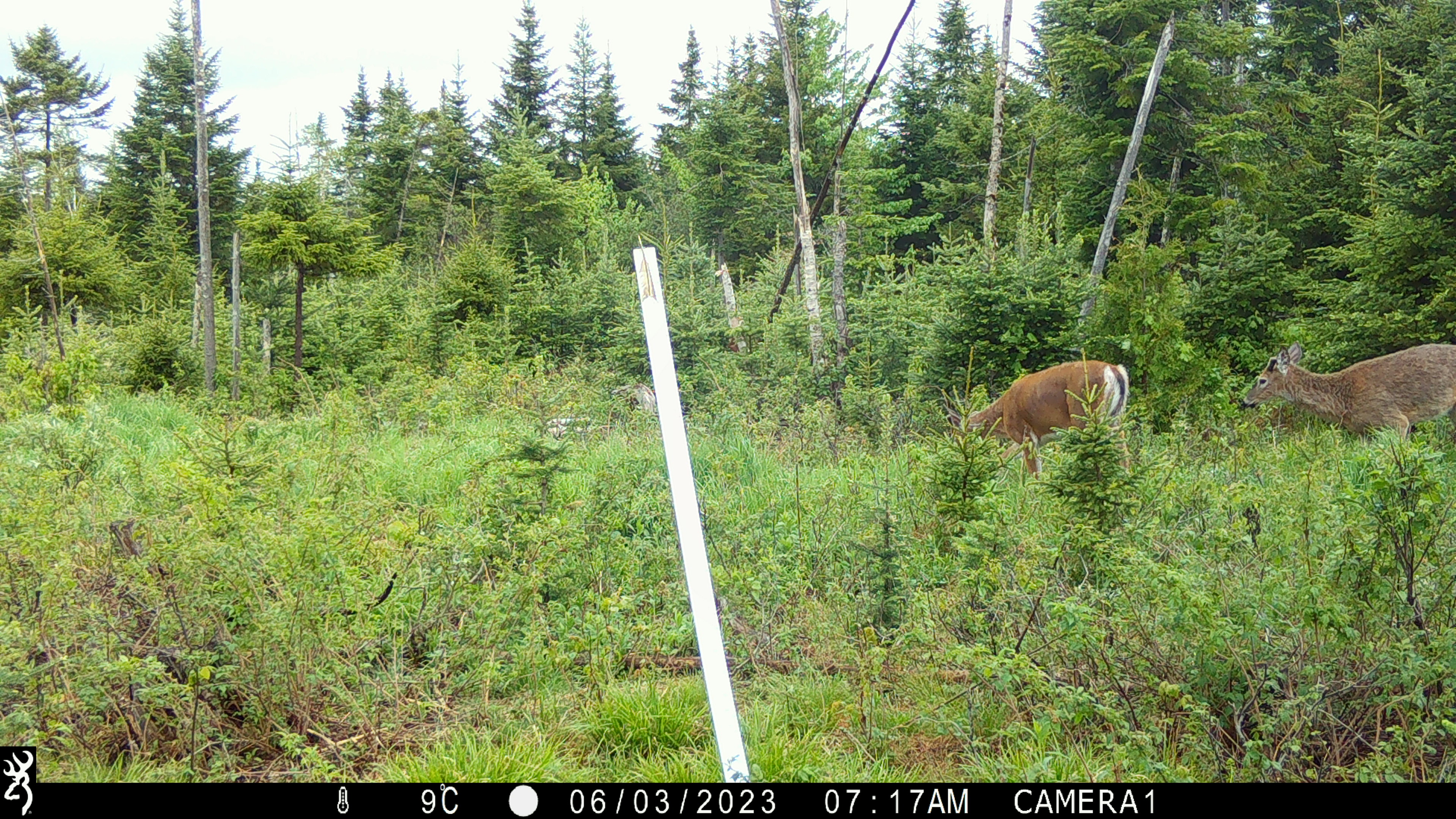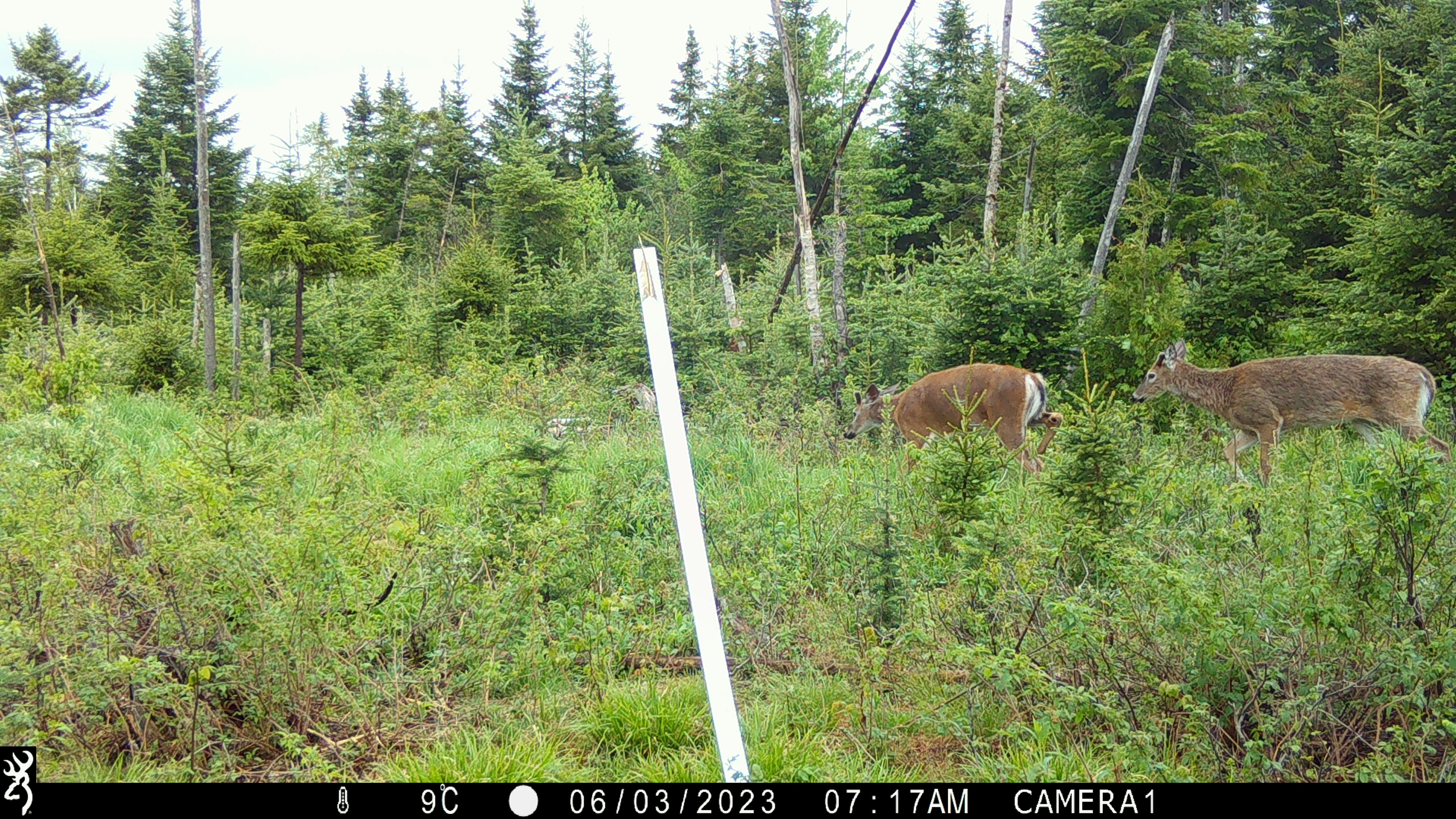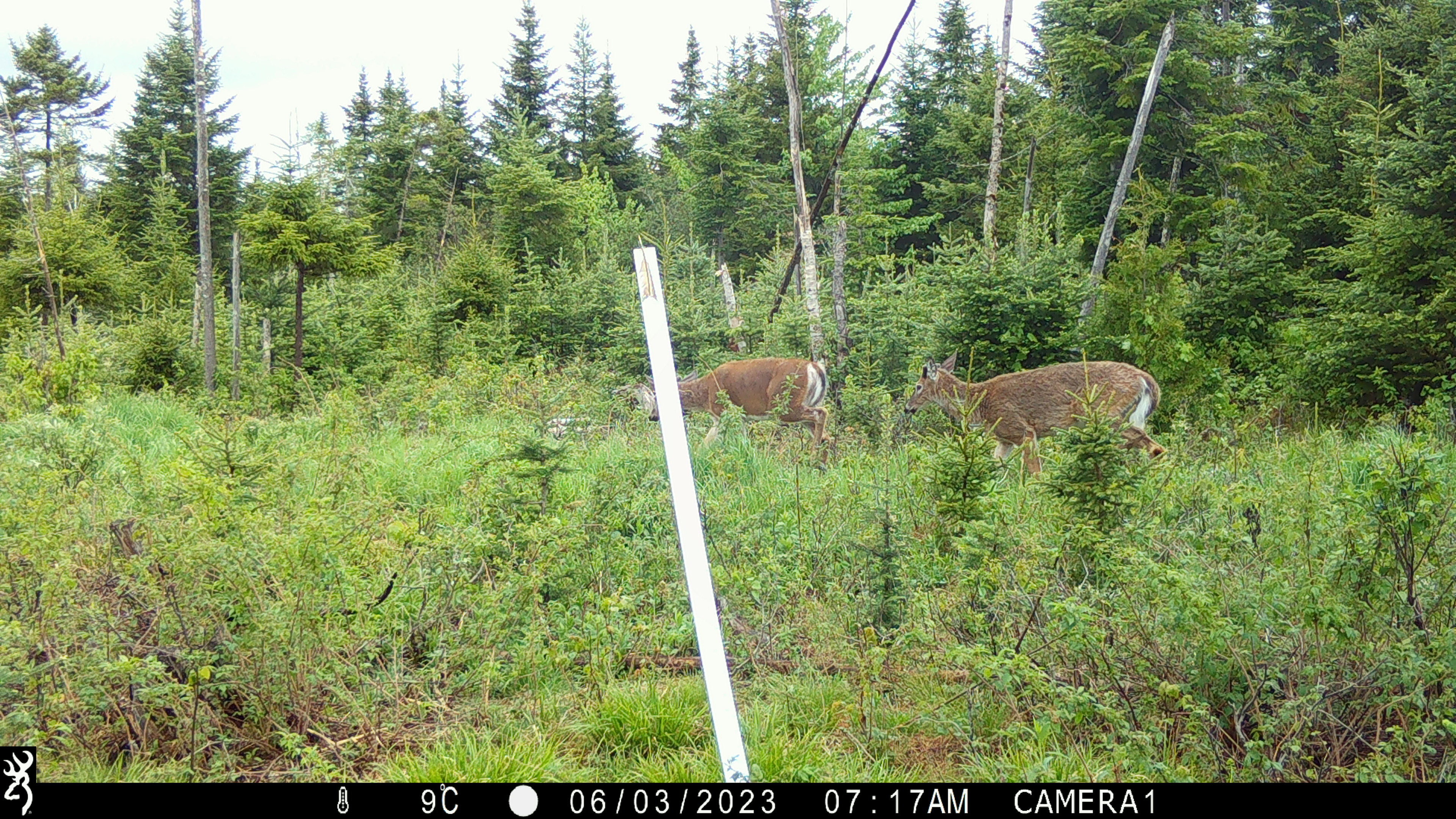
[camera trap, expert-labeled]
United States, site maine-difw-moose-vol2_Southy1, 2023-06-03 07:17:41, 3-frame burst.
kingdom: Animalia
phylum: Chordata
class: Mammalia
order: Artiodactyla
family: Cervidae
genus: Odocoileus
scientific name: Odocoileus virginianus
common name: white-tailed deer